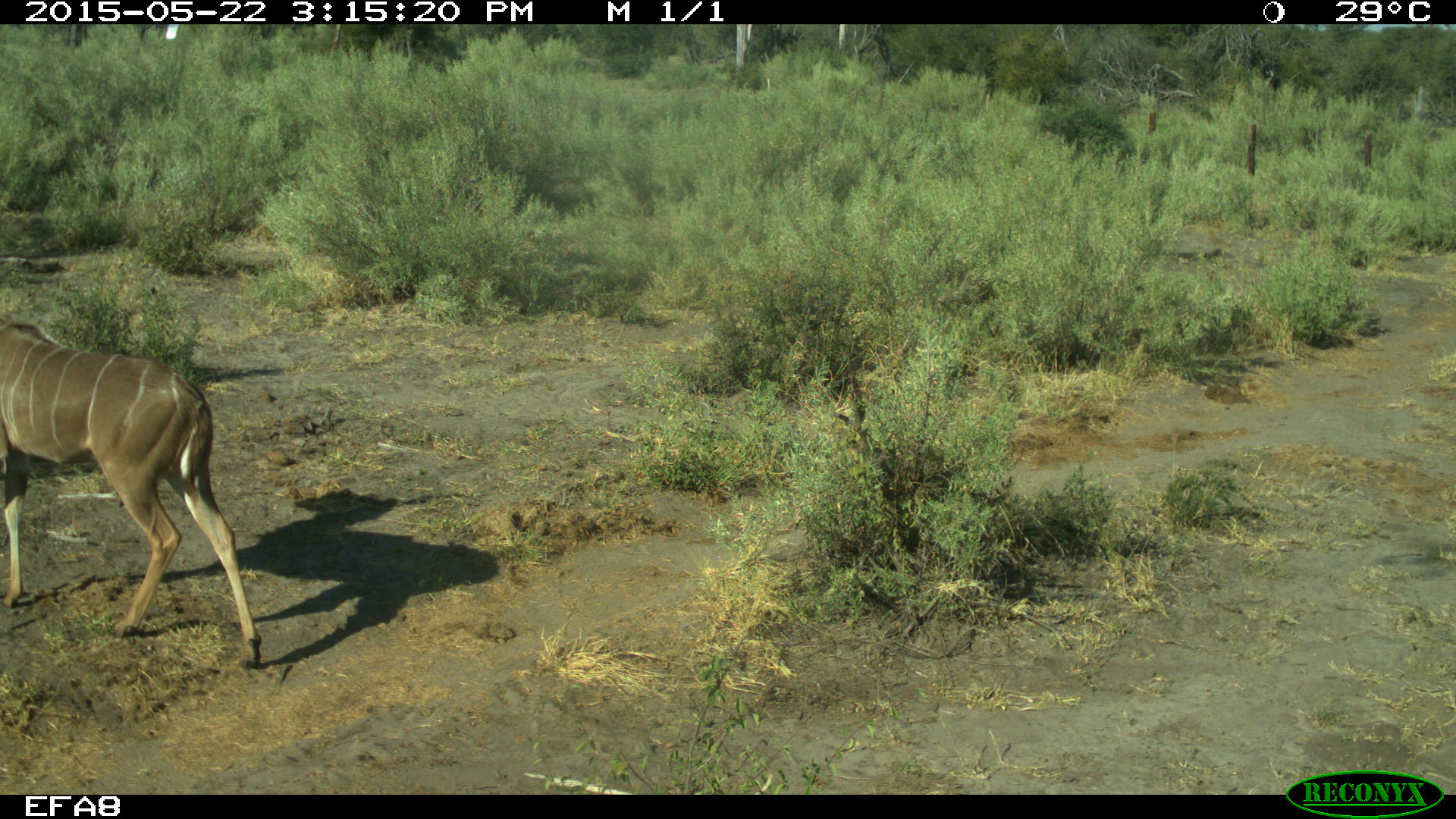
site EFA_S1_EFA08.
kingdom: Animalia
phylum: Chordata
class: Mammalia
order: Artiodactyla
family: Bovidae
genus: Tragelaphus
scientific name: Tragelaphus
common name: kudu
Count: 1.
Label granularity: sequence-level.